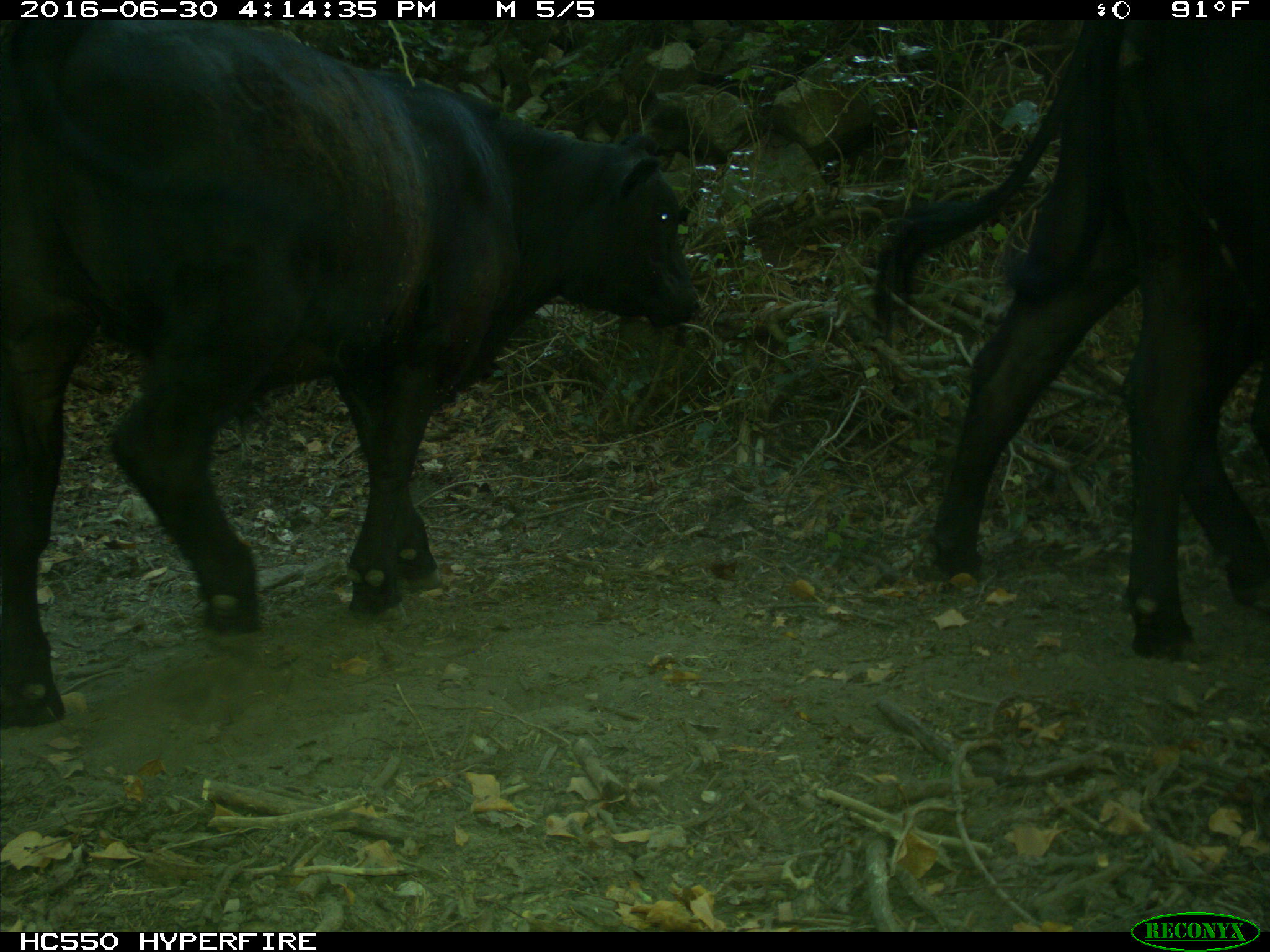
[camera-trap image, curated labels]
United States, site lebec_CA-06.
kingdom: Animalia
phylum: Chordata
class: Mammalia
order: Artiodactyla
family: Bovidae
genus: Bos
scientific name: Bos taurus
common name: domestic cow